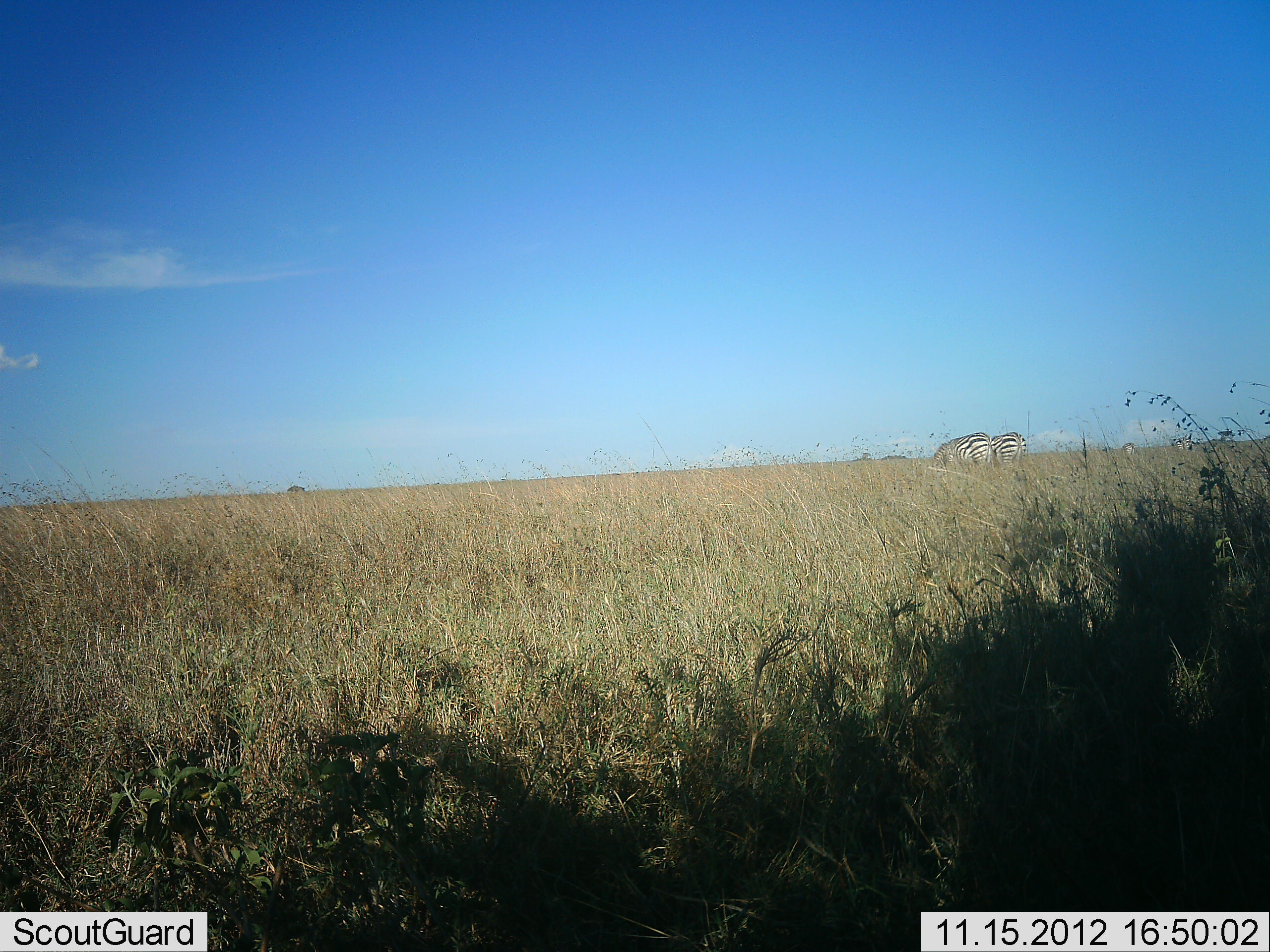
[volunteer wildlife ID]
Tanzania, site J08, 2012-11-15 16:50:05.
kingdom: Animalia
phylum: Chordata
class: Mammalia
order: Perissodactyla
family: Equidae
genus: Equus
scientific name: Equus quagga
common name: plains zebra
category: zebra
Zebra (plains zebra) (Equus quagga), count 2. Behavior (volunteer vote fractions): standing 30%, resting 0%, moving 0%, interacting 0%. Young present (vote fraction): 0%. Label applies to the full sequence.